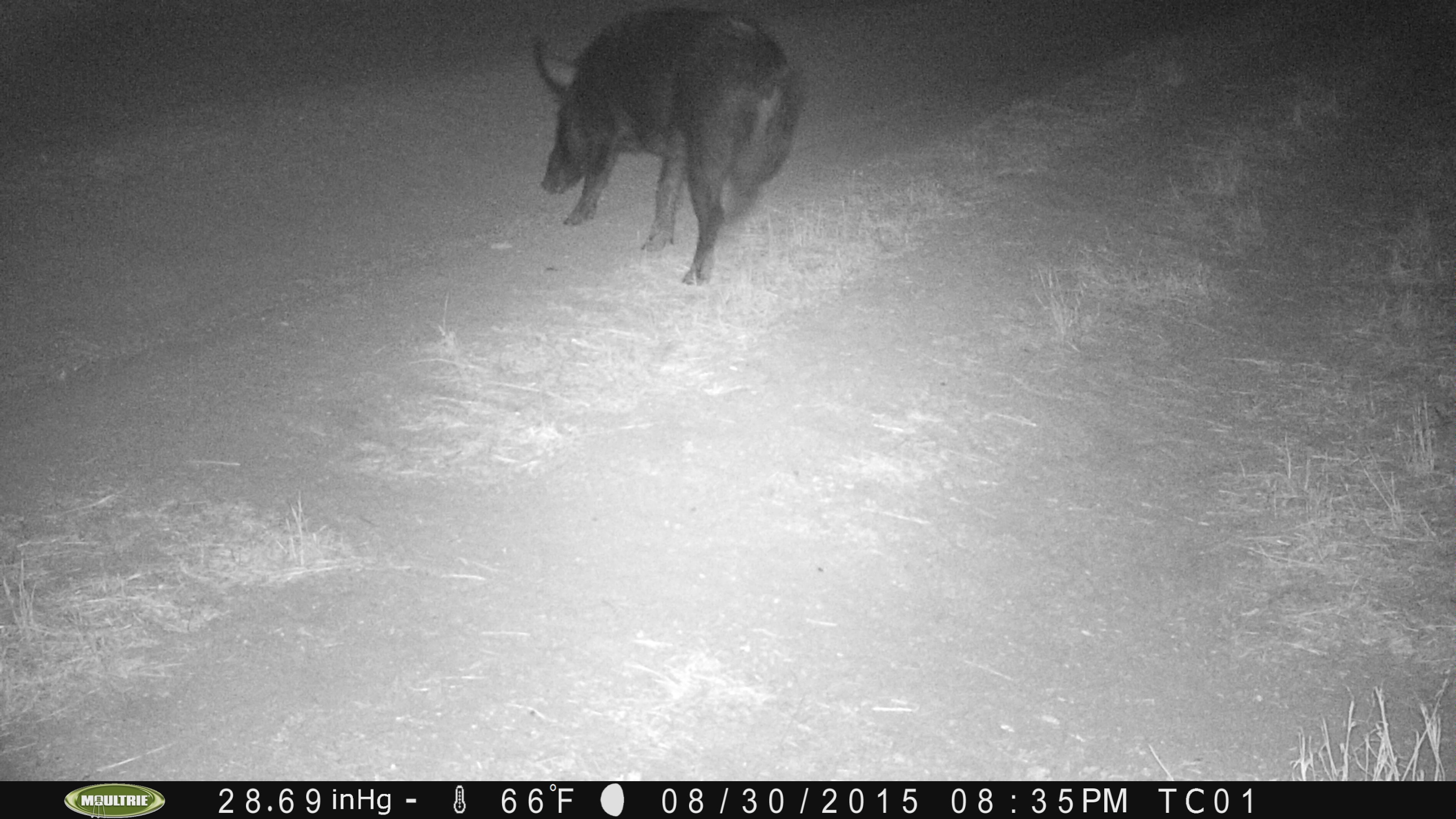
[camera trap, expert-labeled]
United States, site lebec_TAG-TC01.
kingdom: Animalia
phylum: Chordata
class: Mammalia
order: Artiodactyla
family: Suidae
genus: Sus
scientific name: Sus scrofa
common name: wild boar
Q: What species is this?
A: Sus scrofa (wild boar).